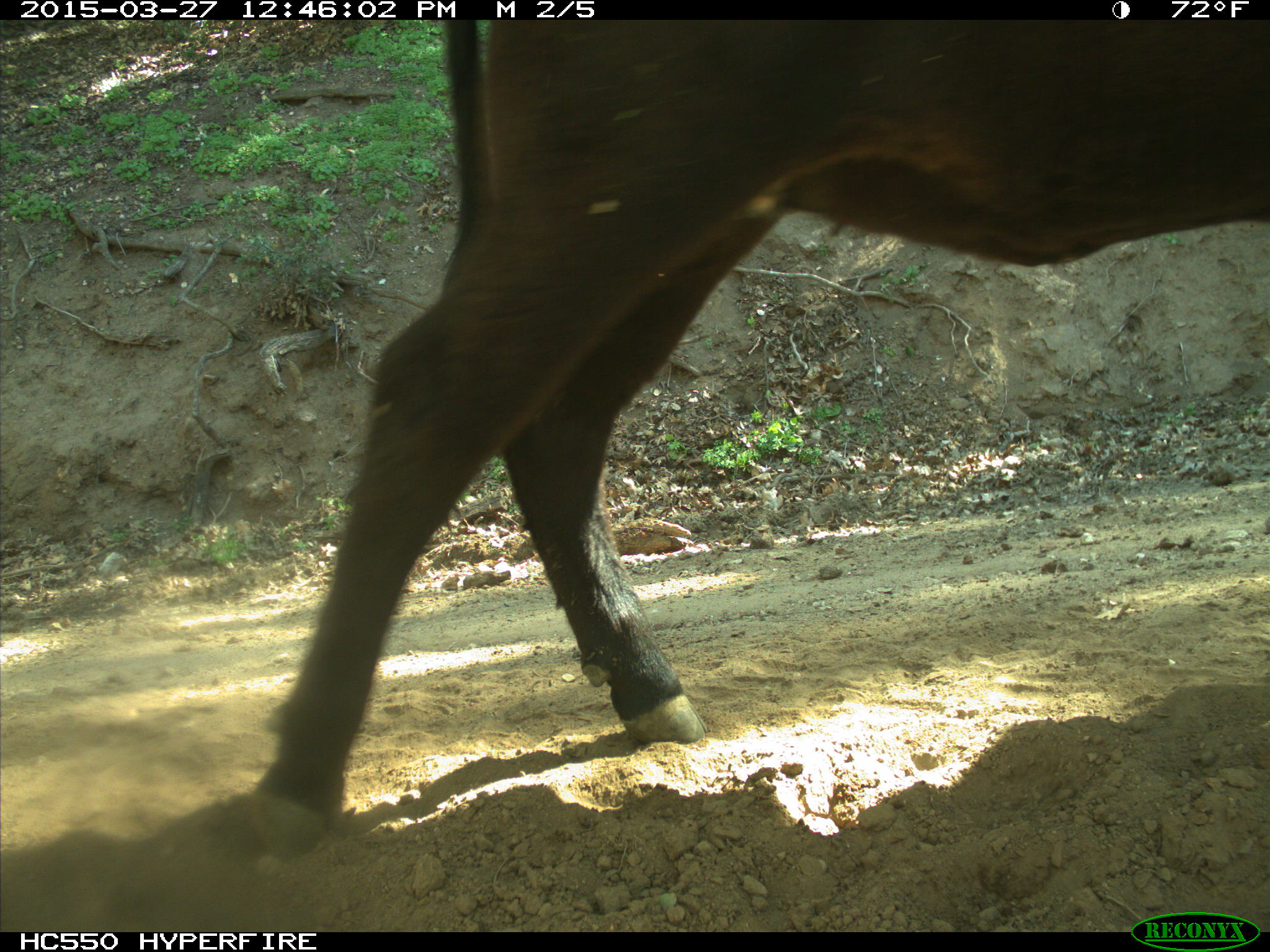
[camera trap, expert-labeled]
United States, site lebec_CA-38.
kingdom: Animalia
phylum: Chordata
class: Mammalia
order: Artiodactyla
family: Bovidae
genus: Bos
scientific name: Bos taurus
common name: domestic cow